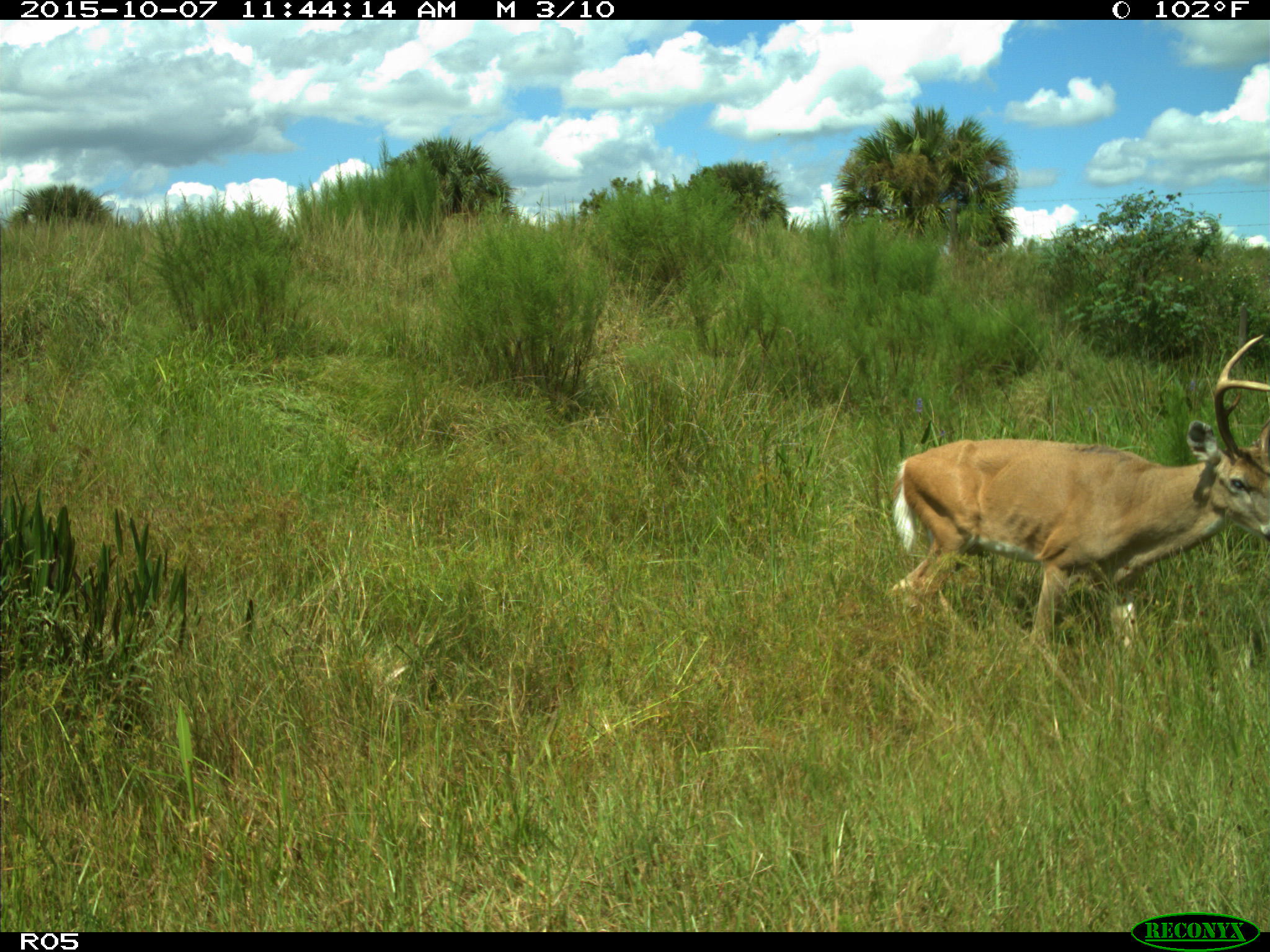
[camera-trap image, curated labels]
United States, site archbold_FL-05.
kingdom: Animalia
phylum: Chordata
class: Mammalia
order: Artiodactyla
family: Cervidae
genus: Odocoileus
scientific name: Odocoileus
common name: deer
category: unidentified deer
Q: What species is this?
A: Unidentified deer (deer) (Odocoileus).